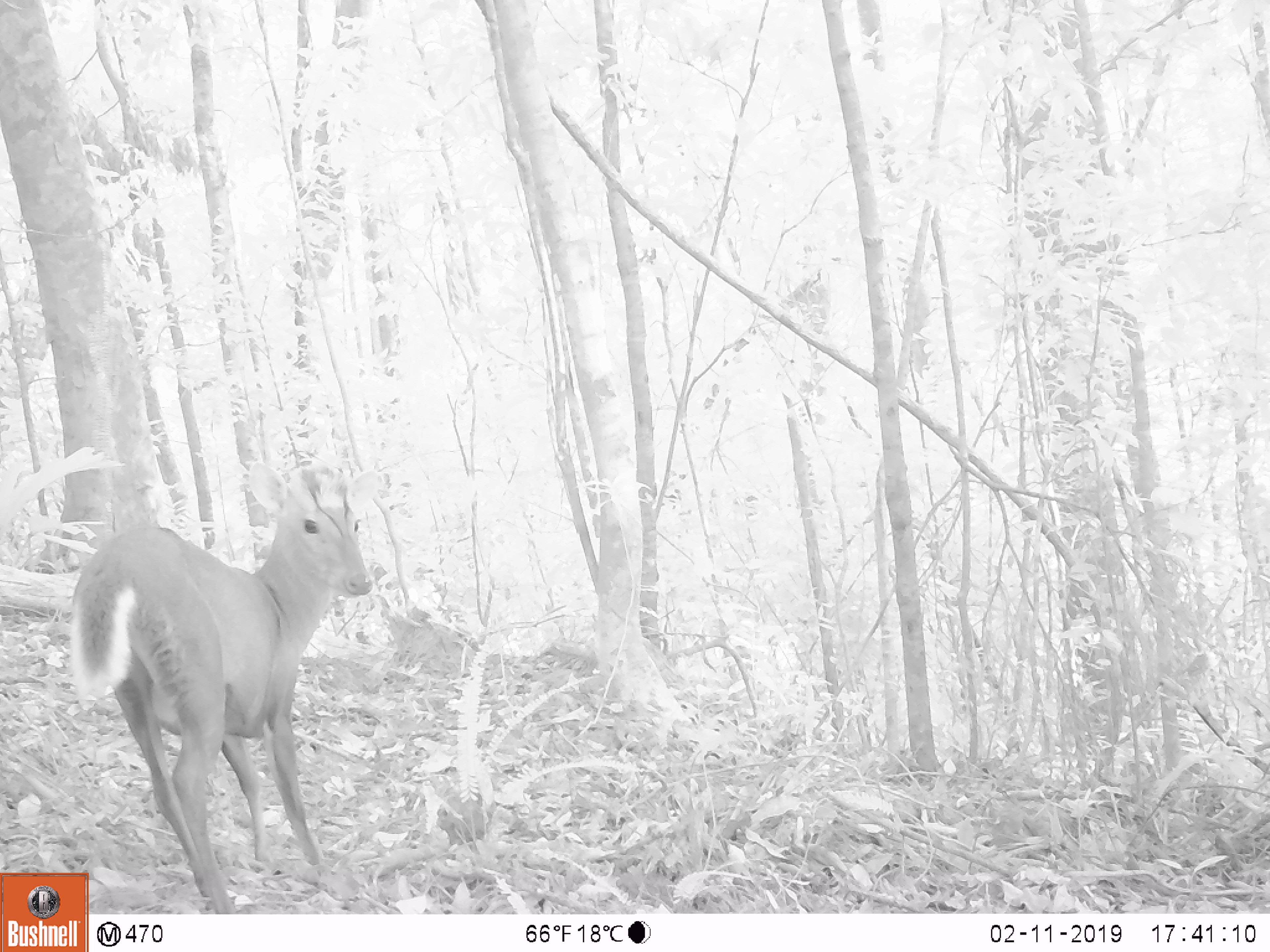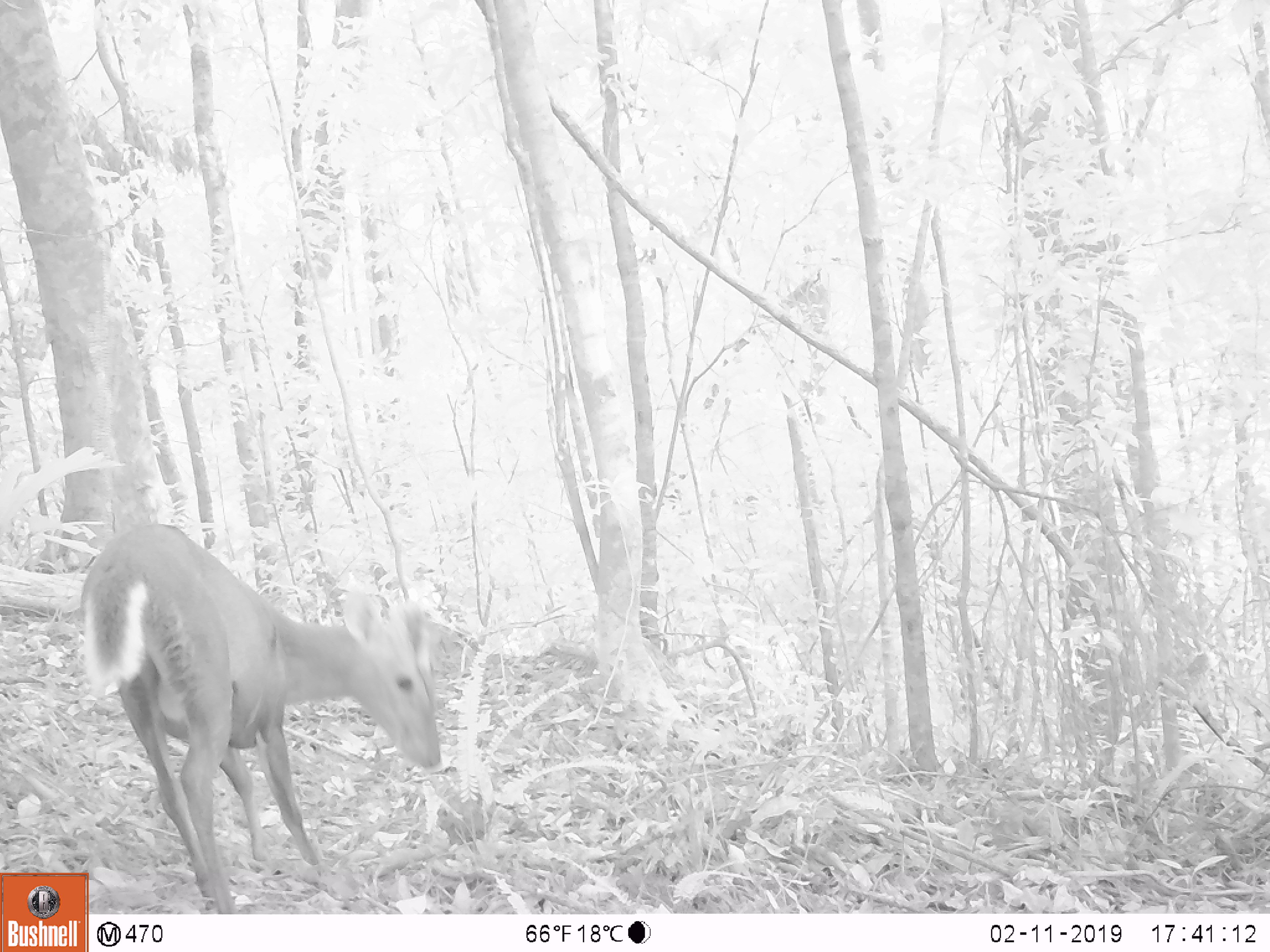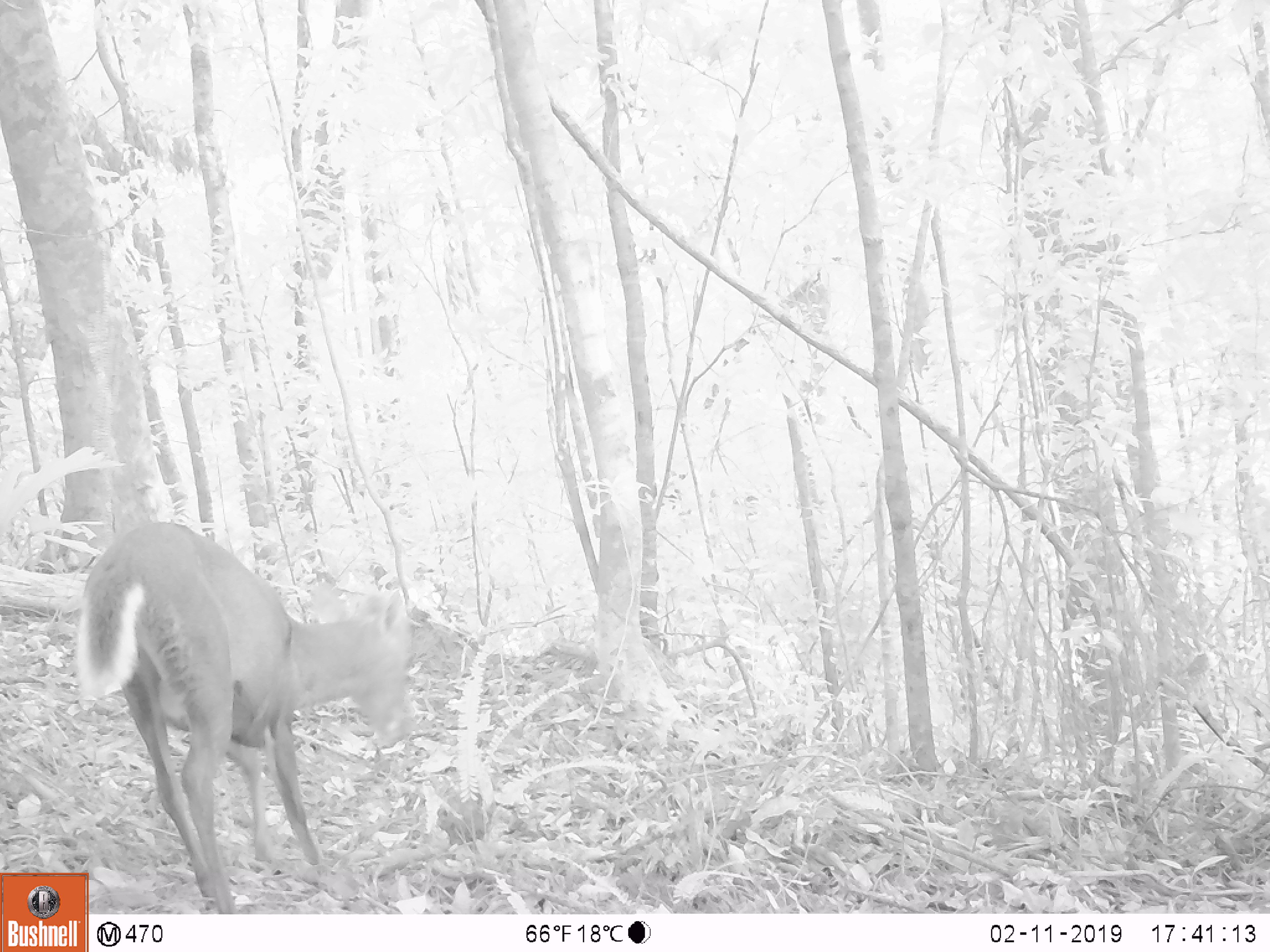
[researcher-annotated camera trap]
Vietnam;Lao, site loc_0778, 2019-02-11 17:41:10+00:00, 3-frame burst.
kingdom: Animalia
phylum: Chordata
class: Mammalia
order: Artiodactyla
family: Cervidae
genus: Muntiacus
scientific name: Muntiacus rooseveltorum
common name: roosevelt's muntjac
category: roosevelts muntjac group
Roosevelts muntjac group (roosevelt's muntjac) (Muntiacus rooseveltorum). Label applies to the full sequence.